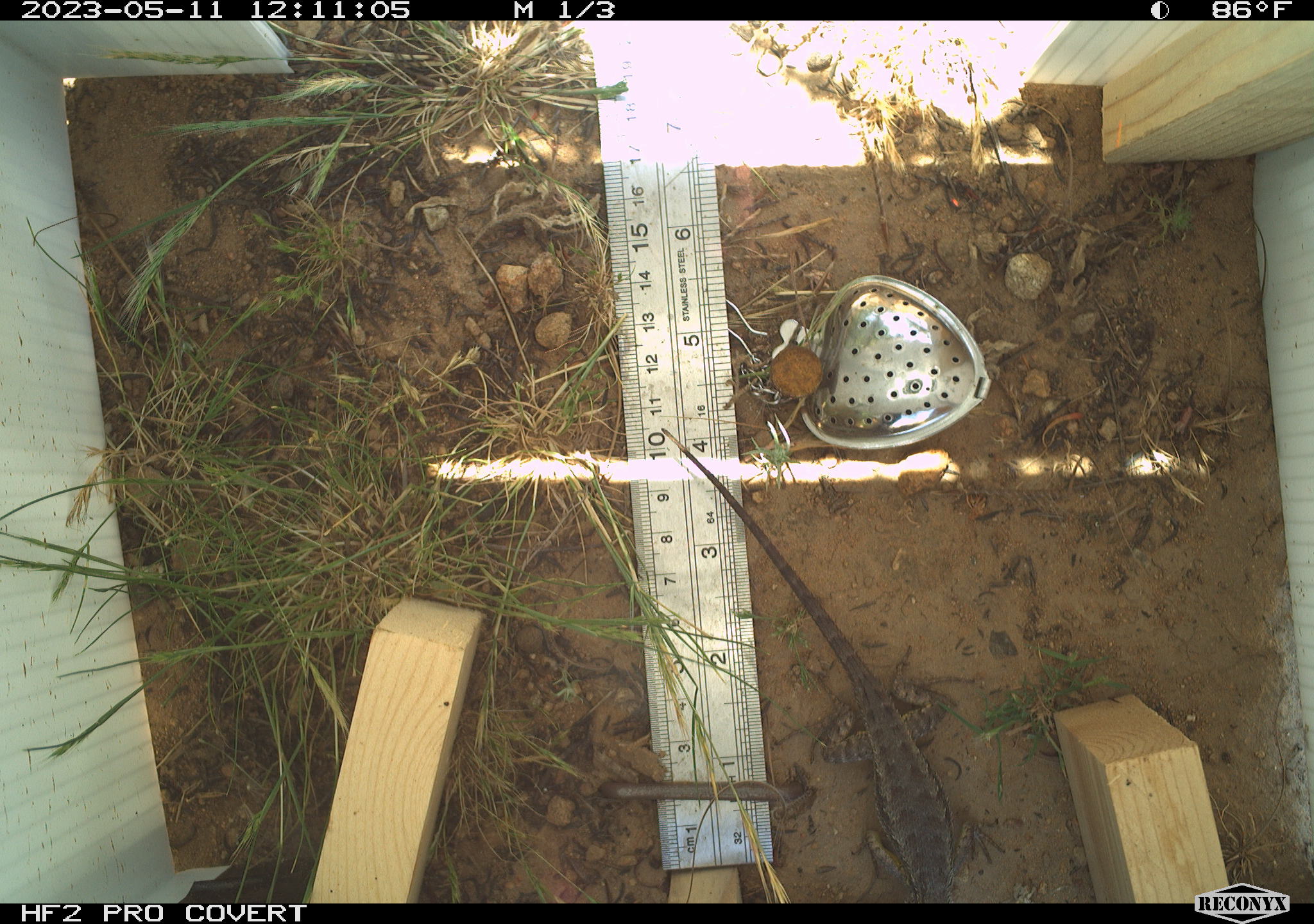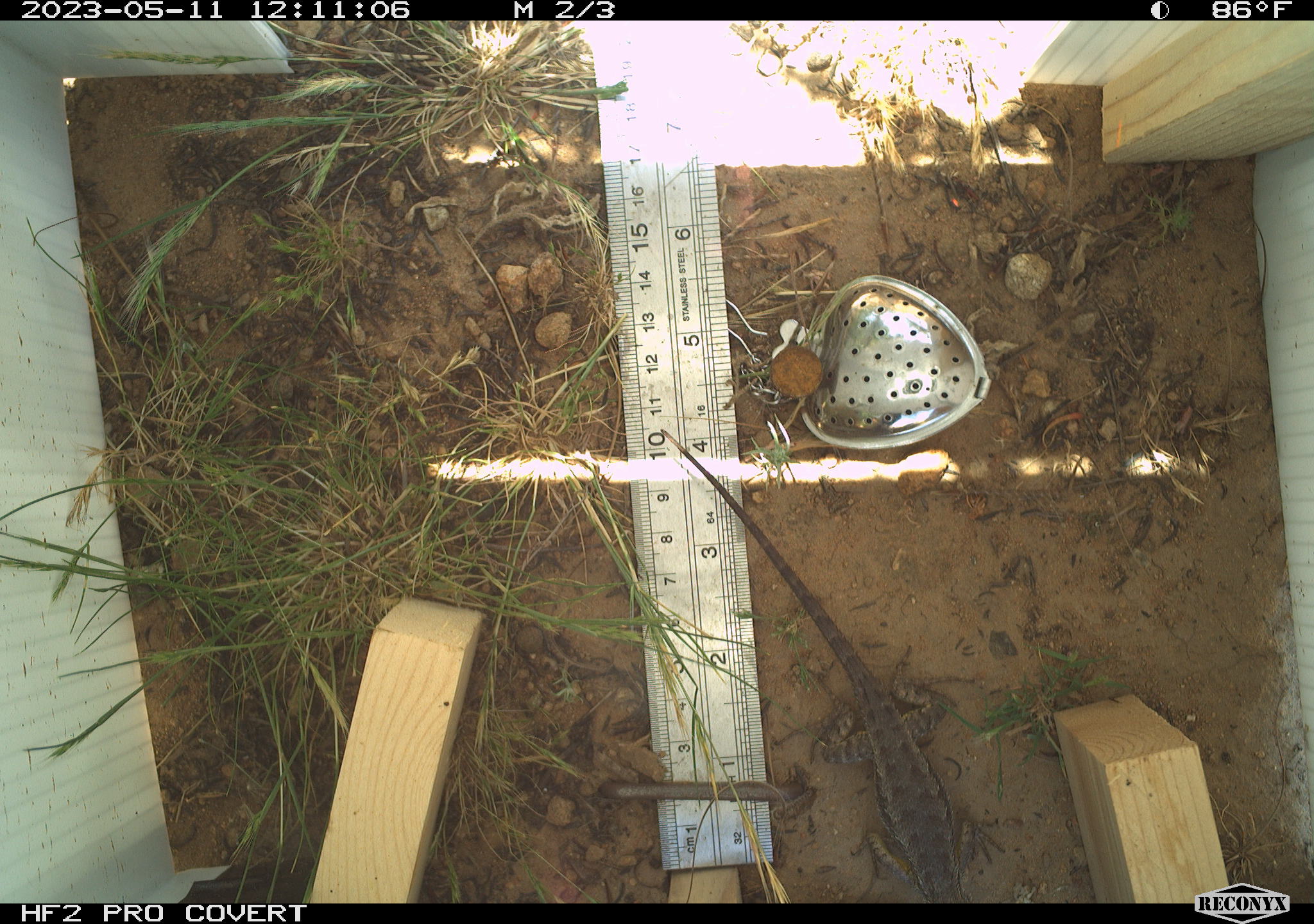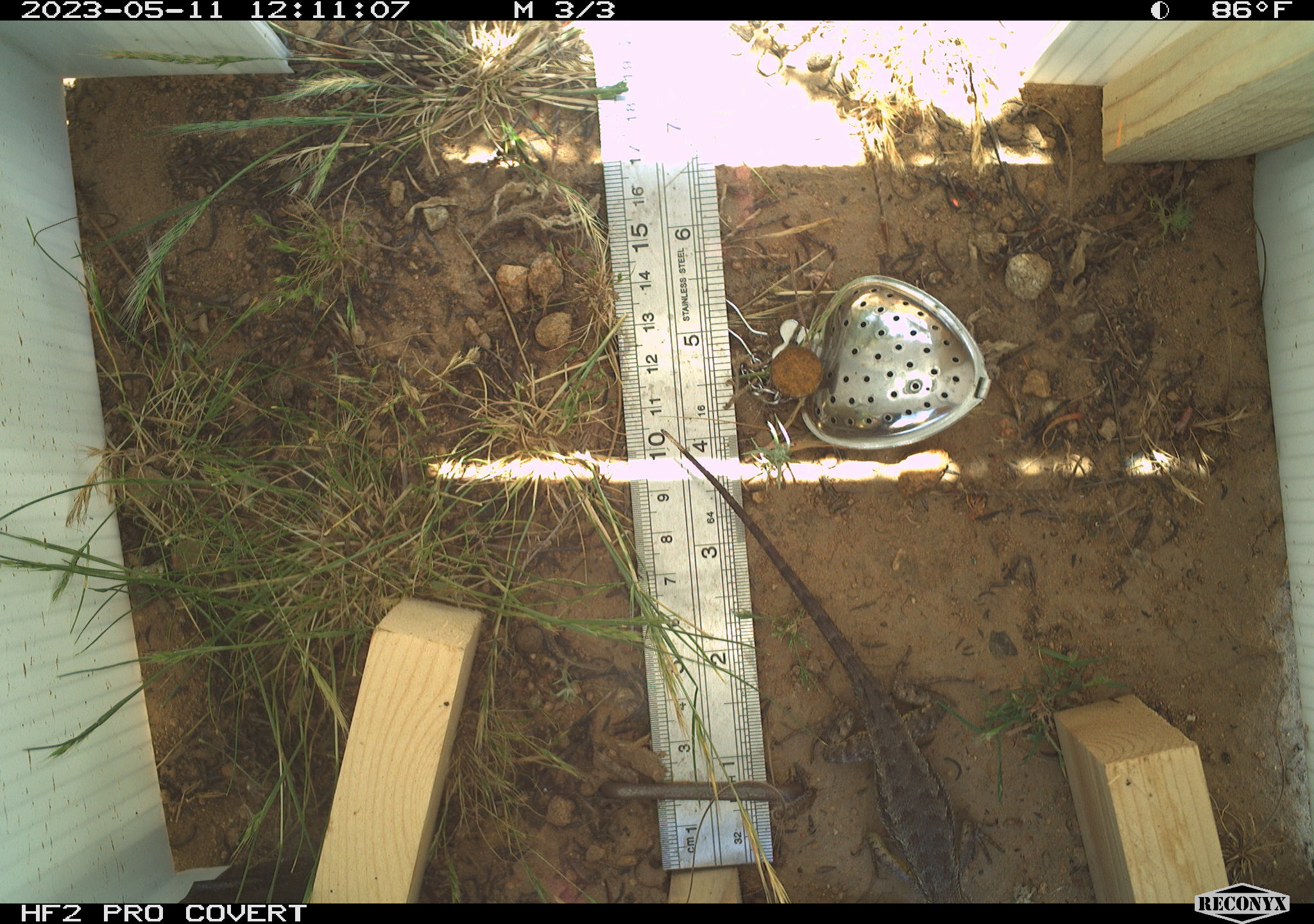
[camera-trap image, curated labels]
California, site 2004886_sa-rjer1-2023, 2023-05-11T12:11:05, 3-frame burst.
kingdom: Animalia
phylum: Chordata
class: Reptilia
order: Squamata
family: Phrynosomatidae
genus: Sceloporus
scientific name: Sceloporus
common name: spiny lizards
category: sceloporus species